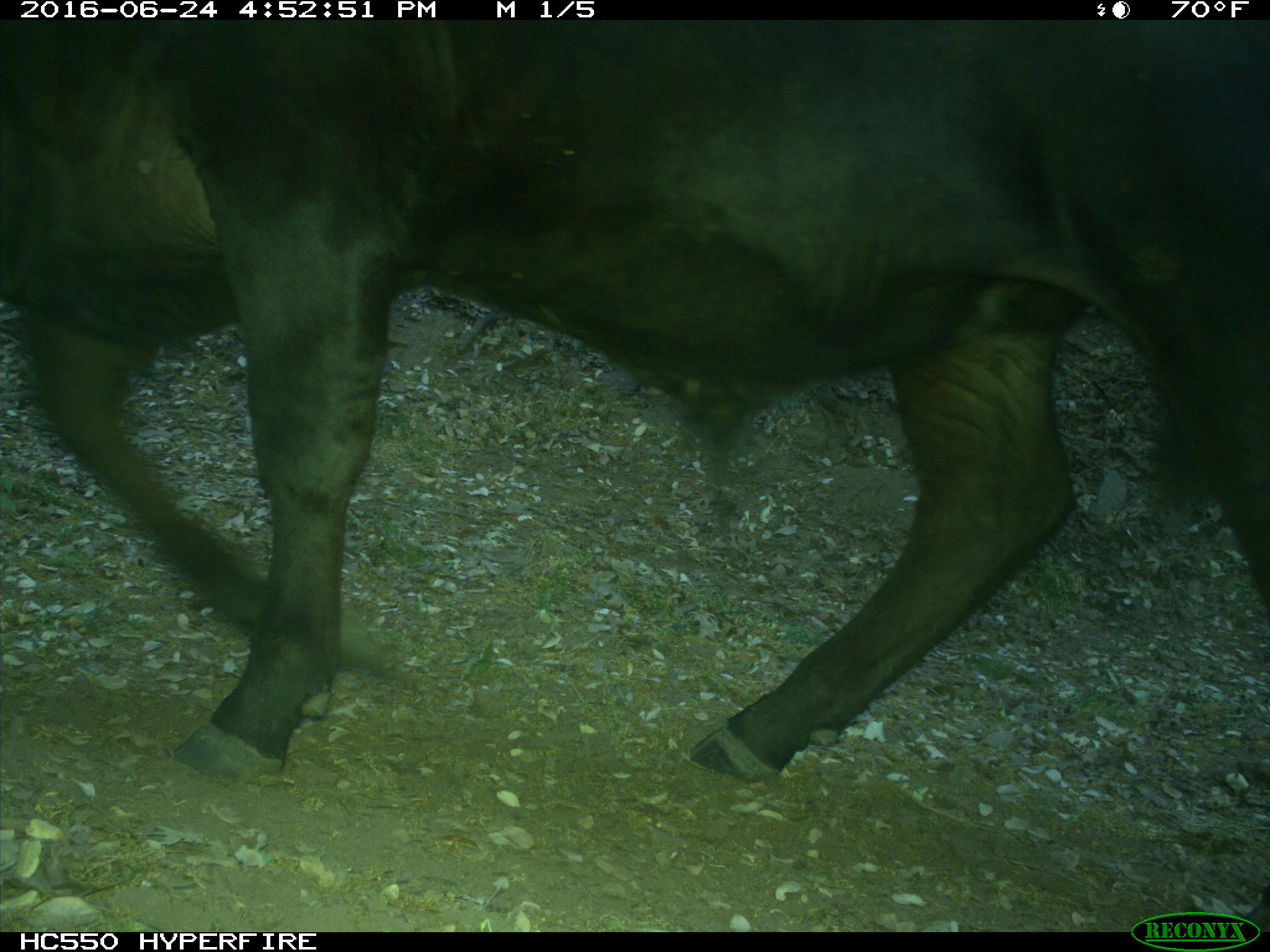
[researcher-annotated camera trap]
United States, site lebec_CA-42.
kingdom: Animalia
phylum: Chordata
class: Mammalia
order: Artiodactyla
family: Bovidae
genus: Bos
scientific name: Bos taurus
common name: domestic cow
Bos taurus (domestic cow).